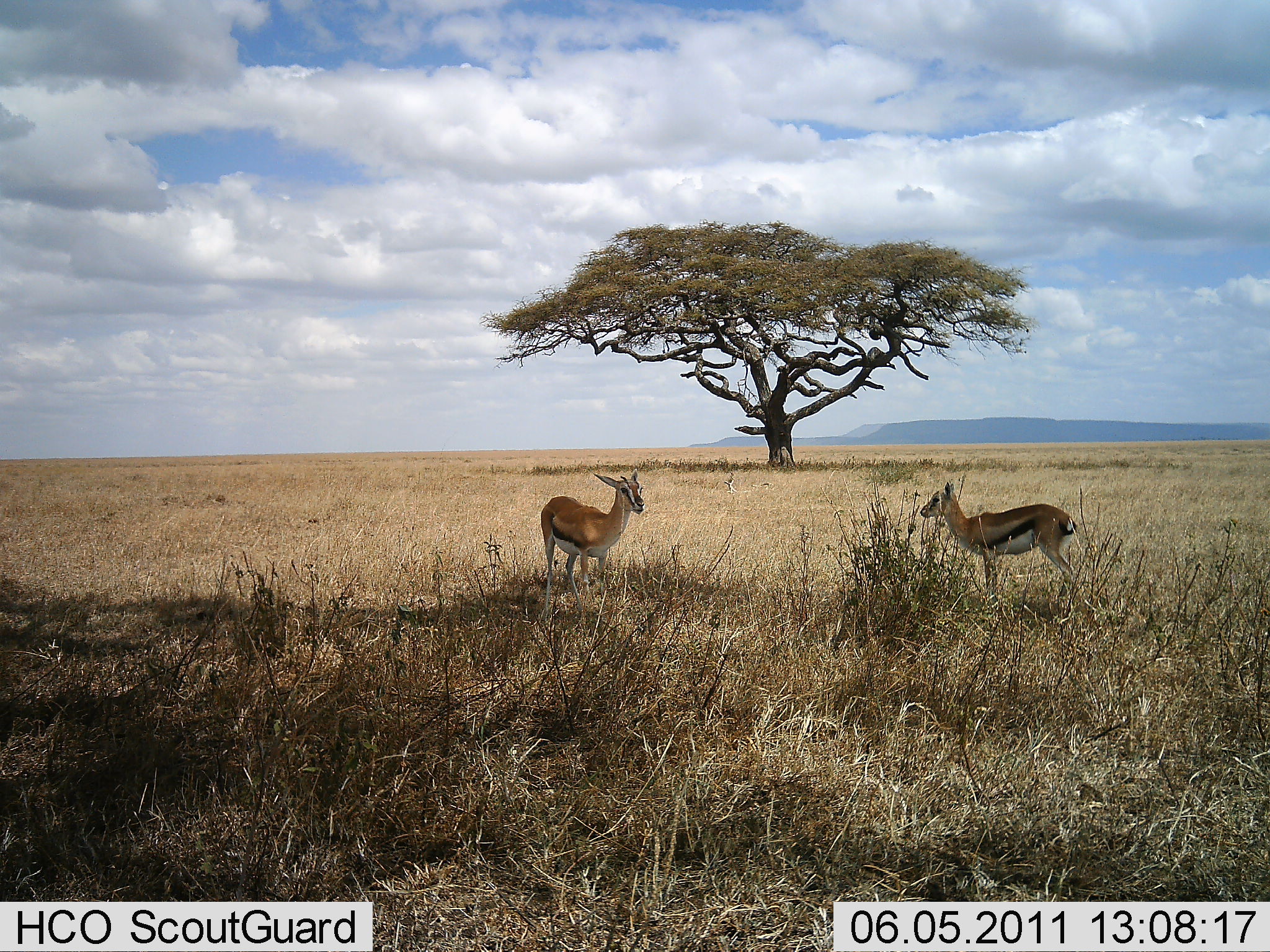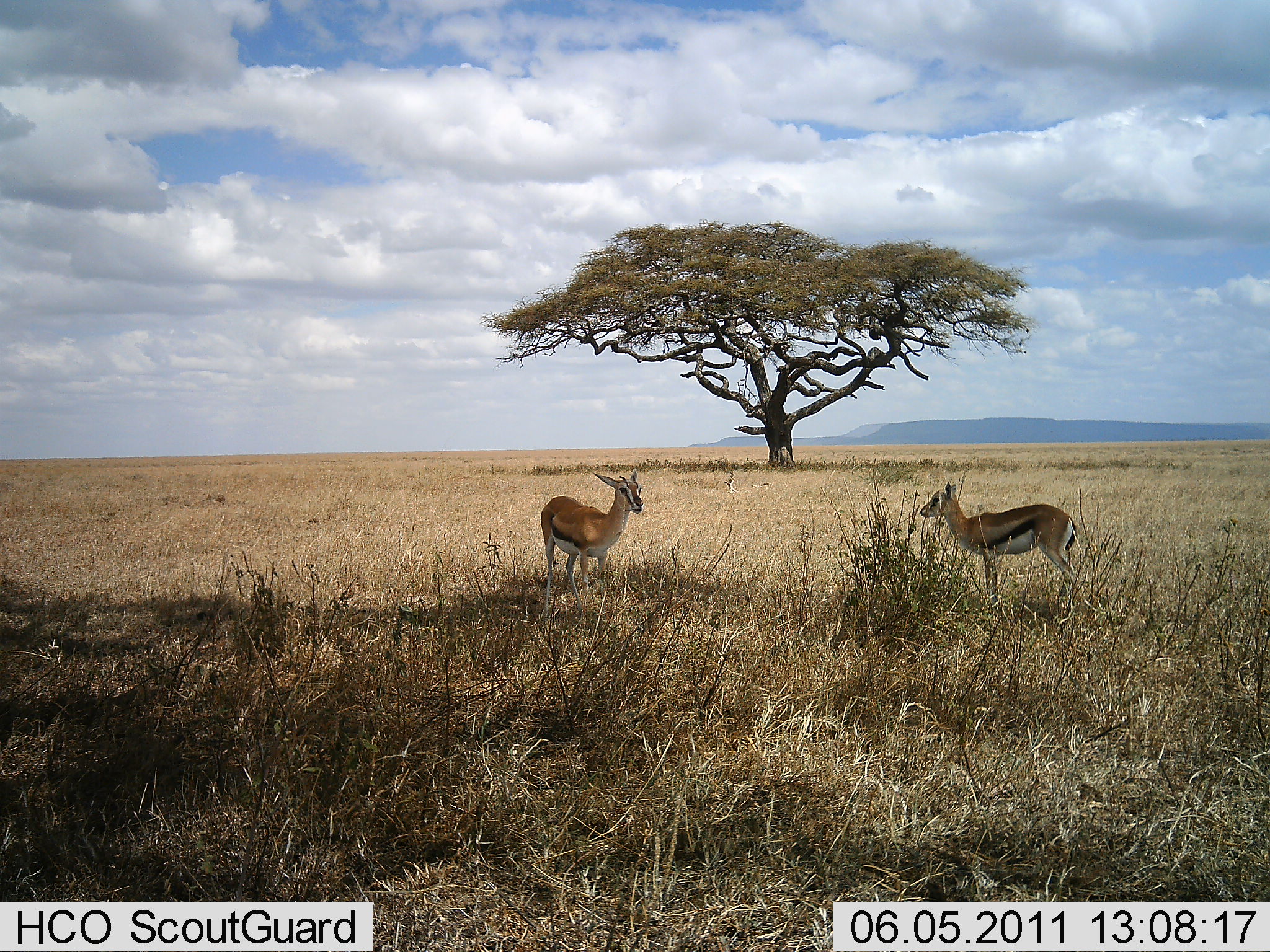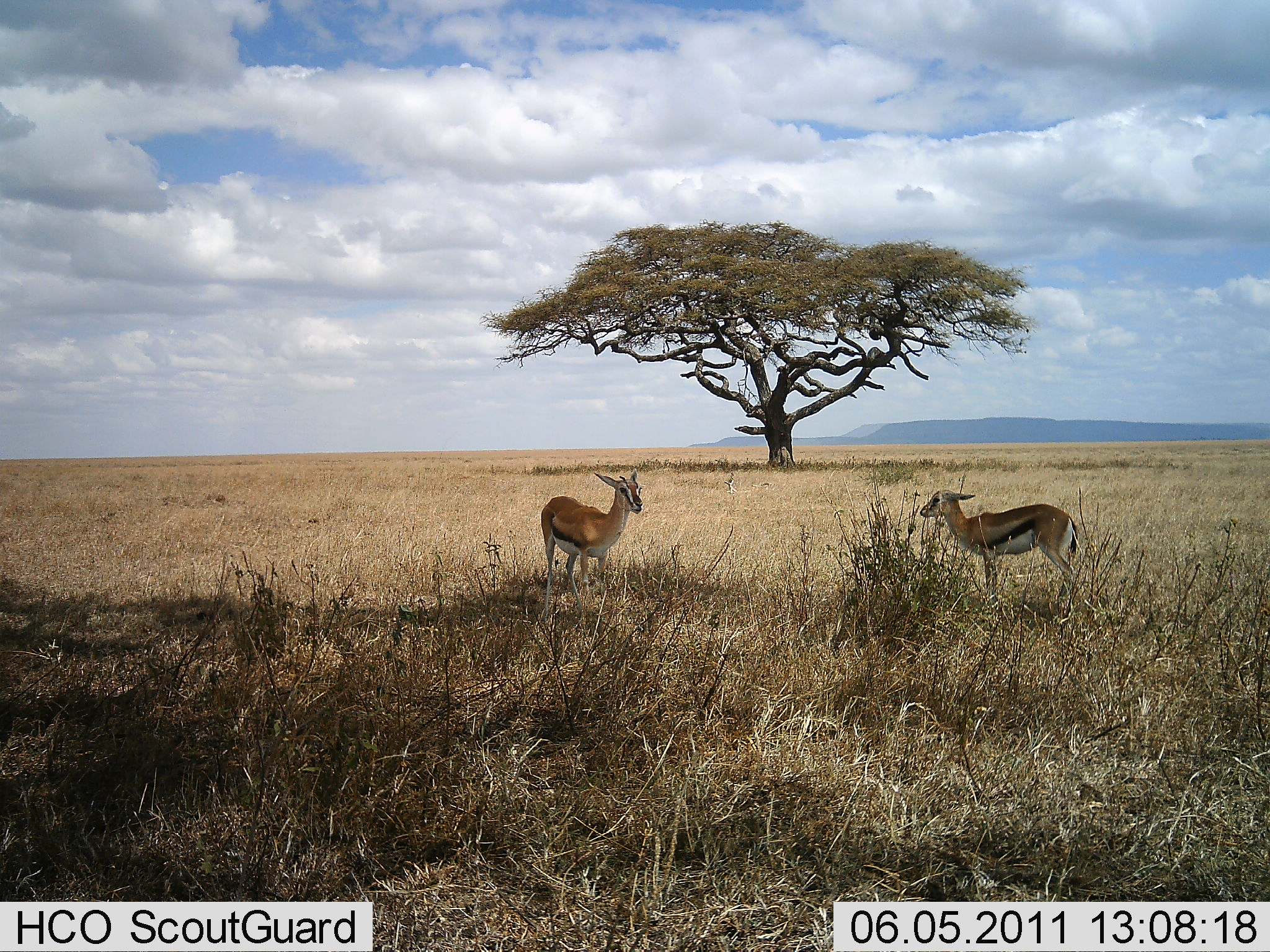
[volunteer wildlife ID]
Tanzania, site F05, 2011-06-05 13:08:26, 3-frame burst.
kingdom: Animalia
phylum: Chordata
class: Mammalia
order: Artiodactyla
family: Bovidae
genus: Eudorcas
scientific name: Eudorcas thomsonii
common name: thomson's gazelle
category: gazellethomsons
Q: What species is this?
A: Gazellethomsons (thomson's gazelle) (Eudorcas thomsonii).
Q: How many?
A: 2.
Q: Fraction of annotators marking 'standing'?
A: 100%.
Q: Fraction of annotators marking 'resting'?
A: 0%.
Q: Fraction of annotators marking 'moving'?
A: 0%.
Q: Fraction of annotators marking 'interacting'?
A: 0%.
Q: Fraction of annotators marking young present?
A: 0%.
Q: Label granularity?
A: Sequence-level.